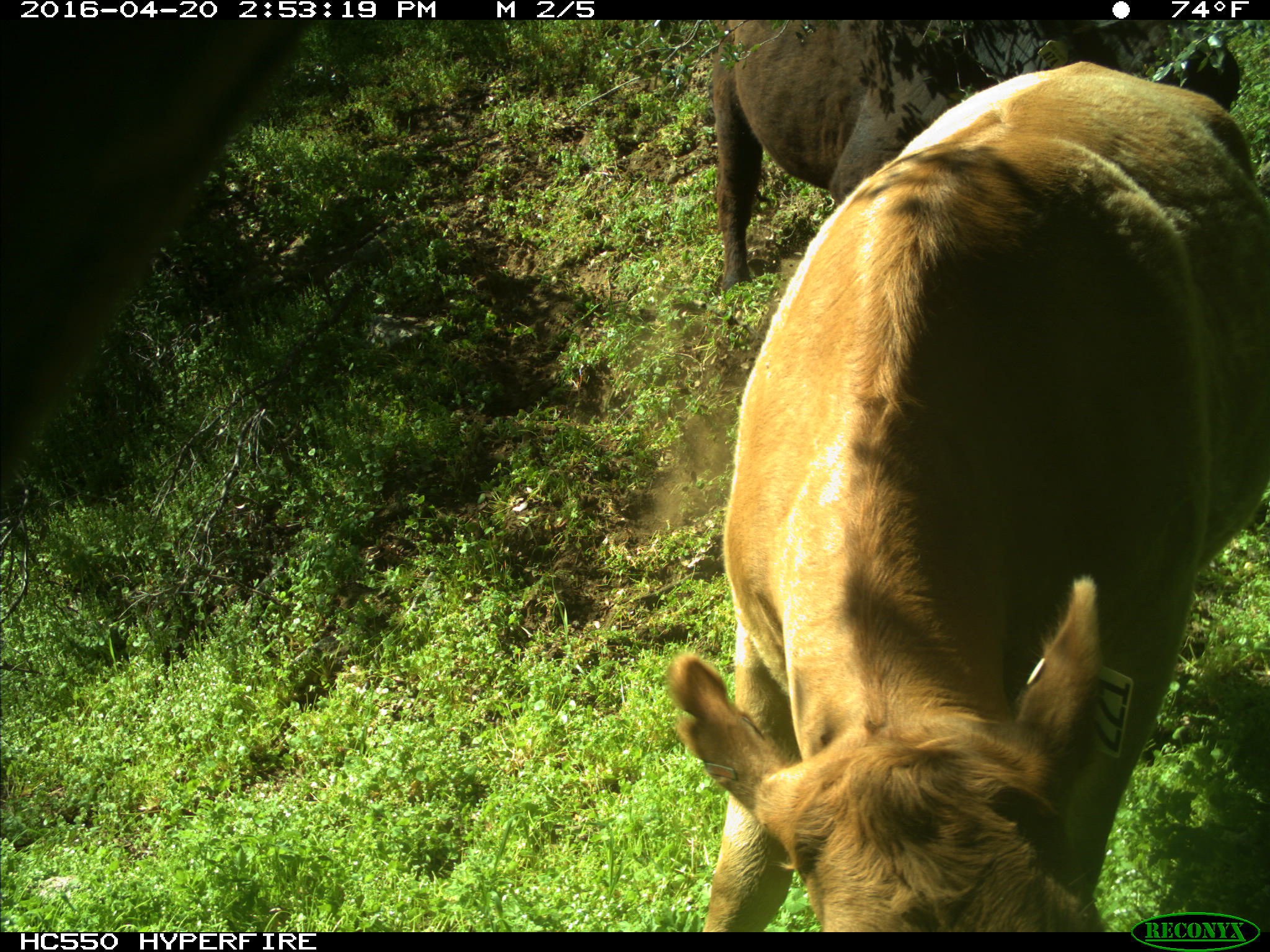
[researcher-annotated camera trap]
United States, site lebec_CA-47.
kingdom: Animalia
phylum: Chordata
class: Mammalia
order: Artiodactyla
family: Bovidae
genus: Bos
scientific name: Bos taurus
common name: domestic cow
Bos taurus (domestic cow).